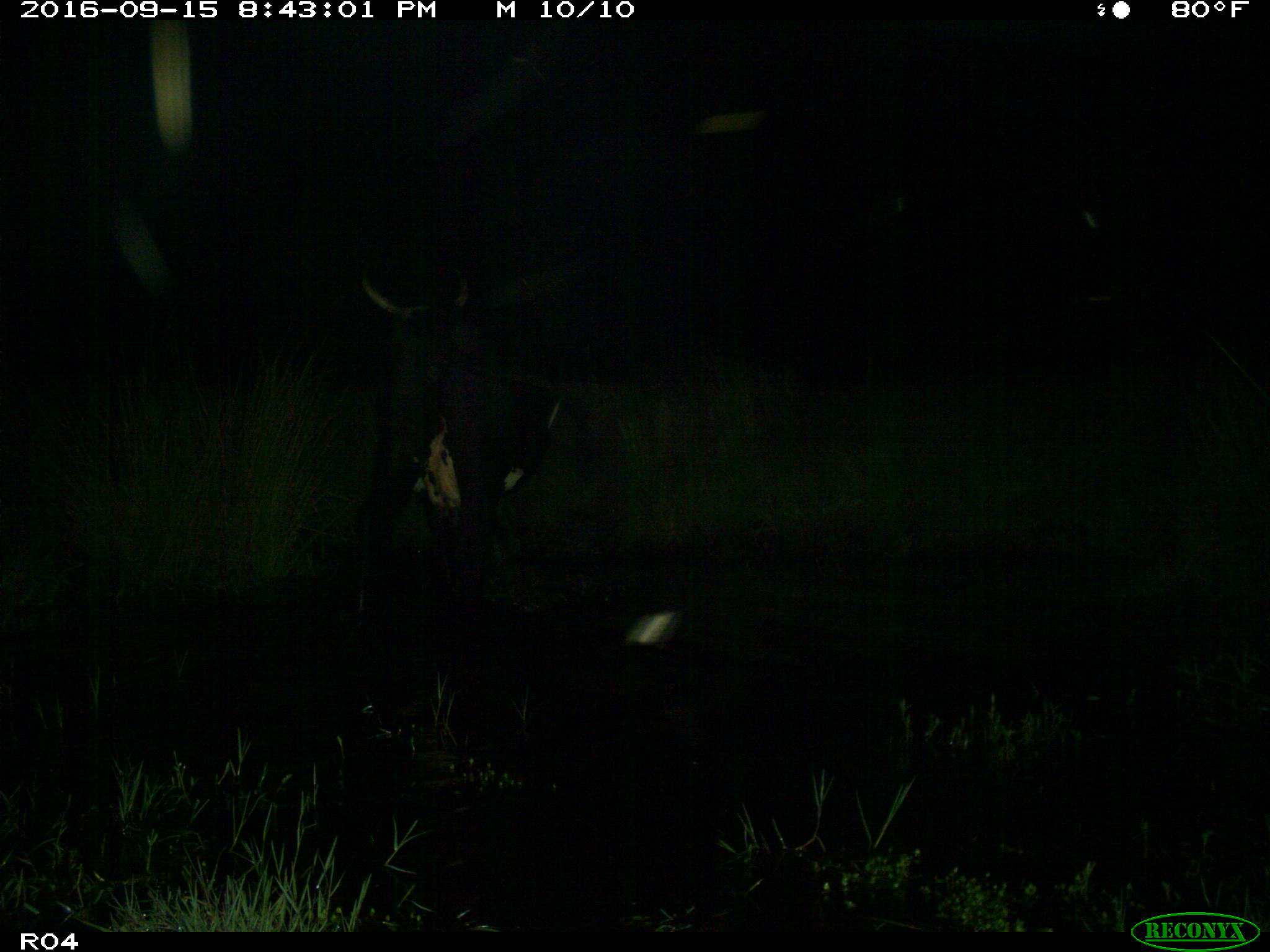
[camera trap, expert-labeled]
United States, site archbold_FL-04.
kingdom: Animalia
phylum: Chordata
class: Mammalia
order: Artiodactyla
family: Bovidae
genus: Bos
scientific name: Bos taurus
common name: domestic cow